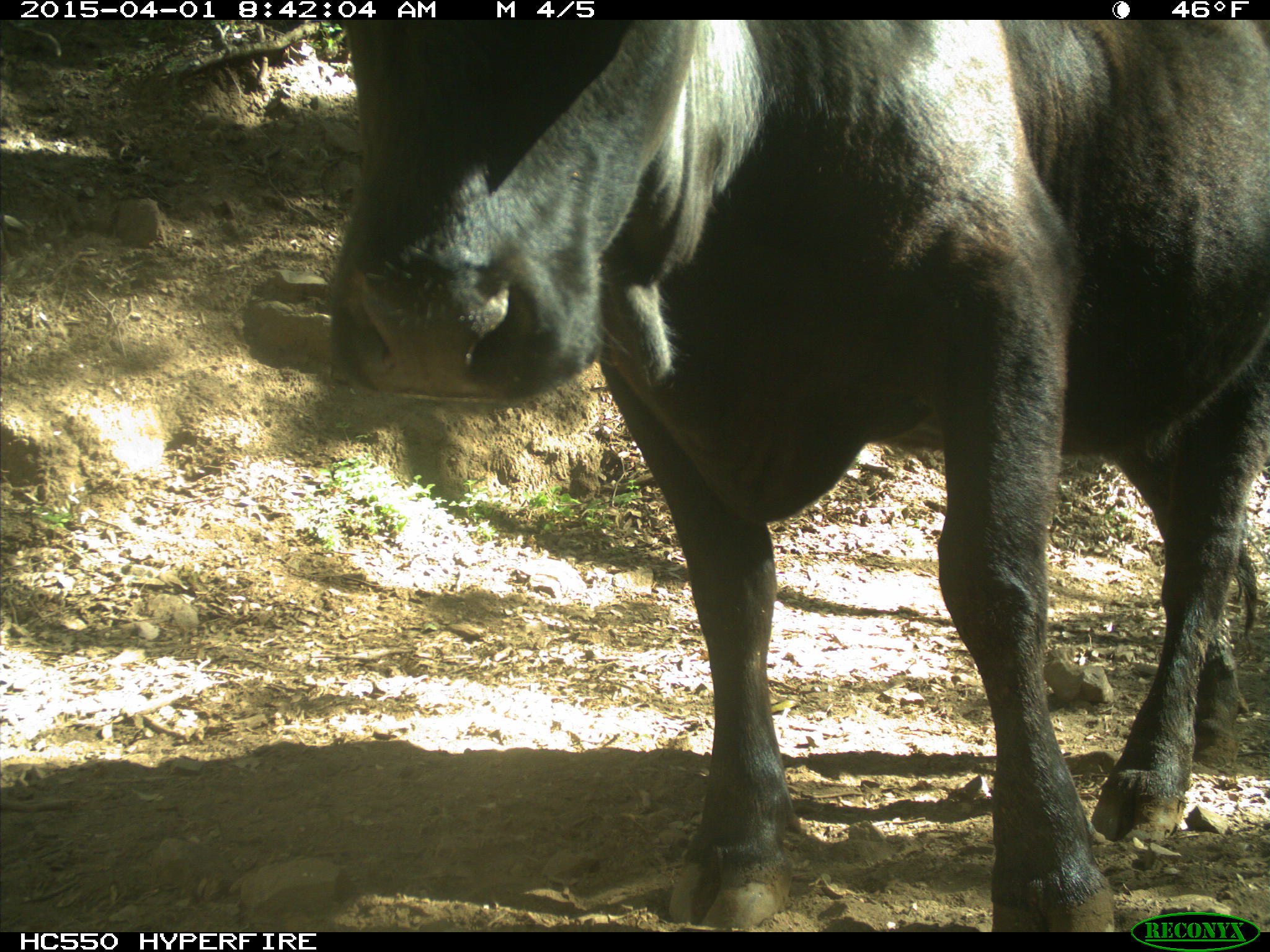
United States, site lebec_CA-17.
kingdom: Animalia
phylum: Chordata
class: Mammalia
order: Artiodactyla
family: Bovidae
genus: Bos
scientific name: Bos taurus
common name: domestic cow